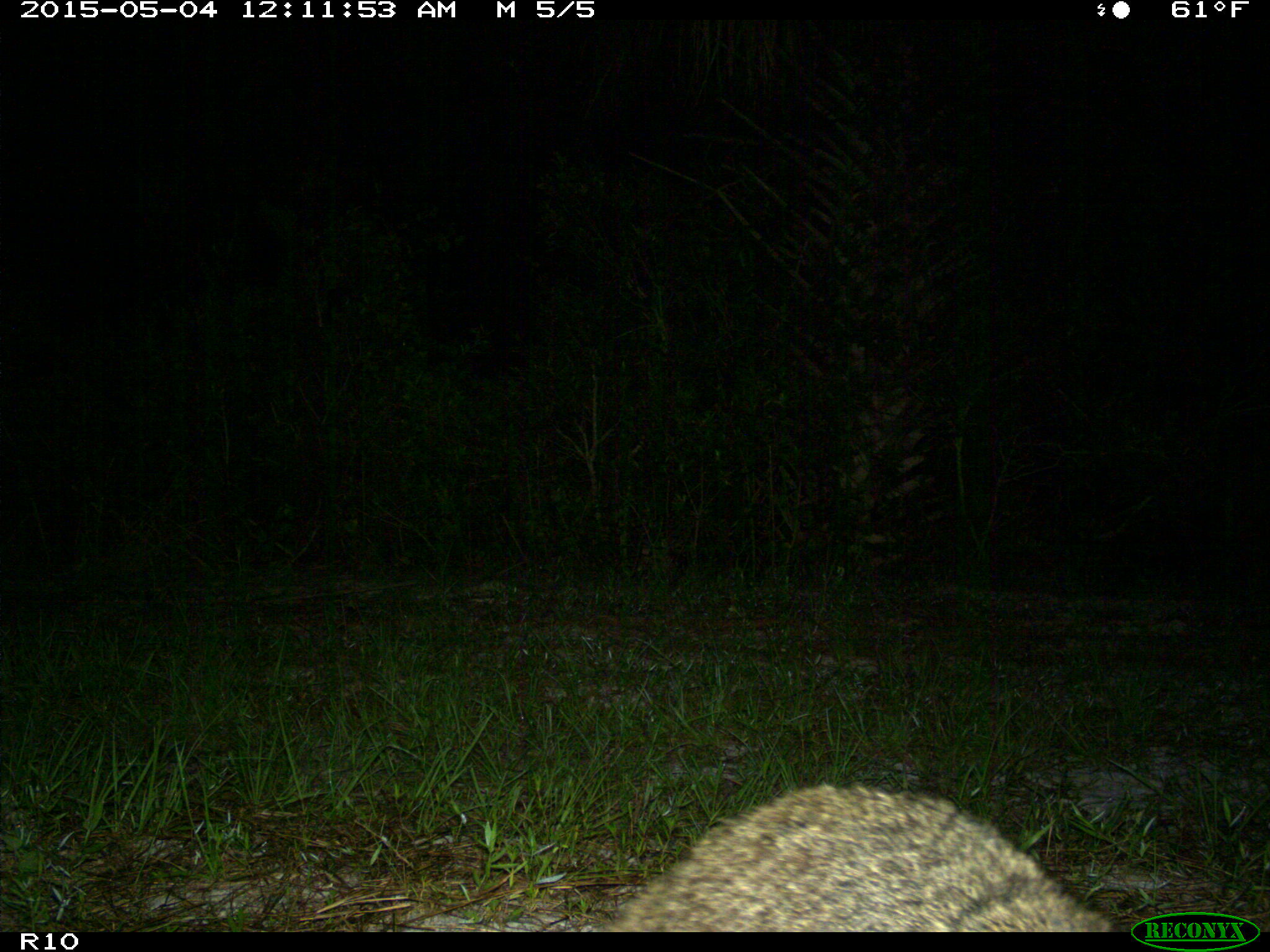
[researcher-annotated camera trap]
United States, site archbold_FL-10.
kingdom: Animalia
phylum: Chordata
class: Mammalia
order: Carnivora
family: Procyonidae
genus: Procyon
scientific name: Procyon lotor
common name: common raccoon